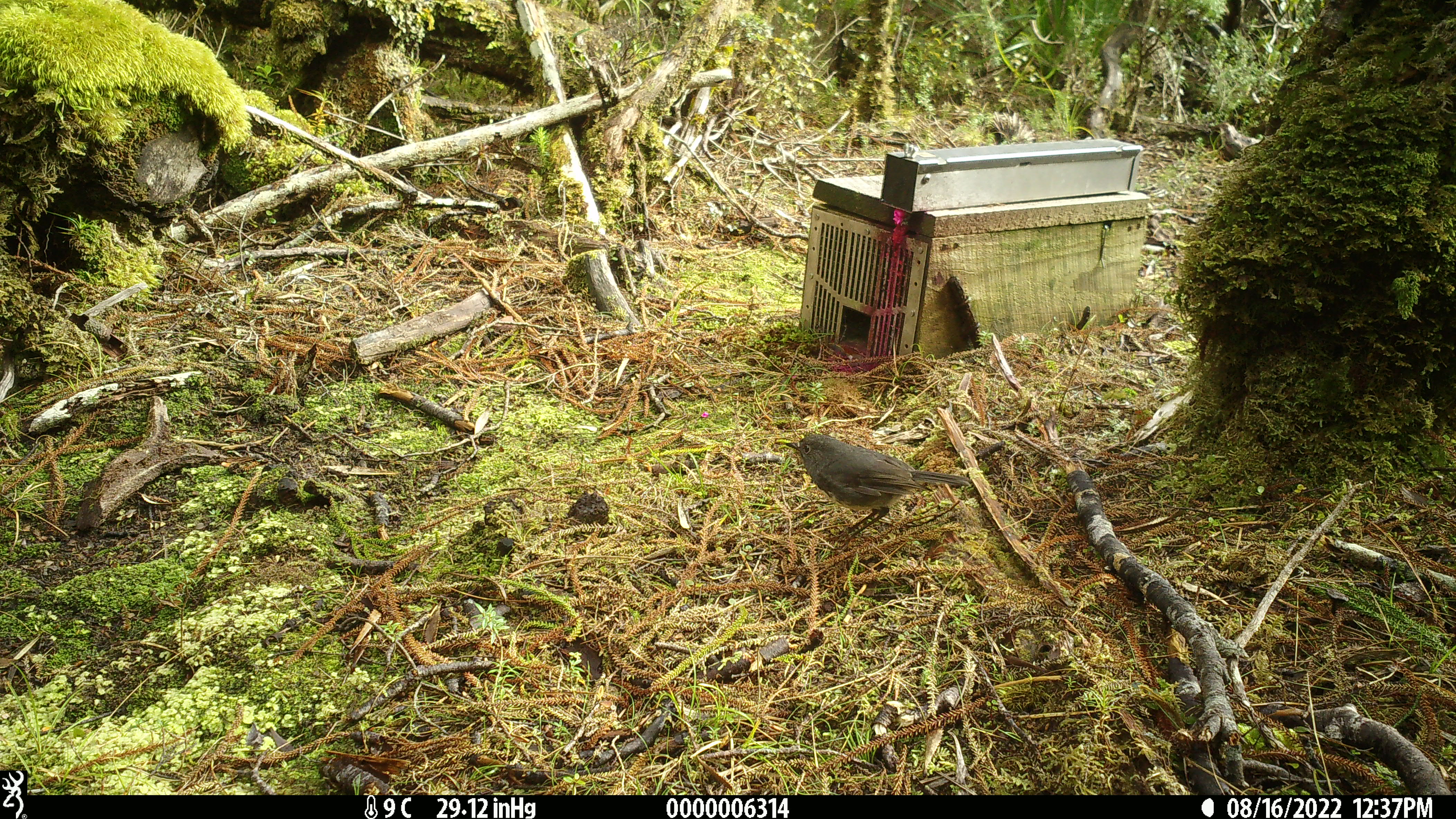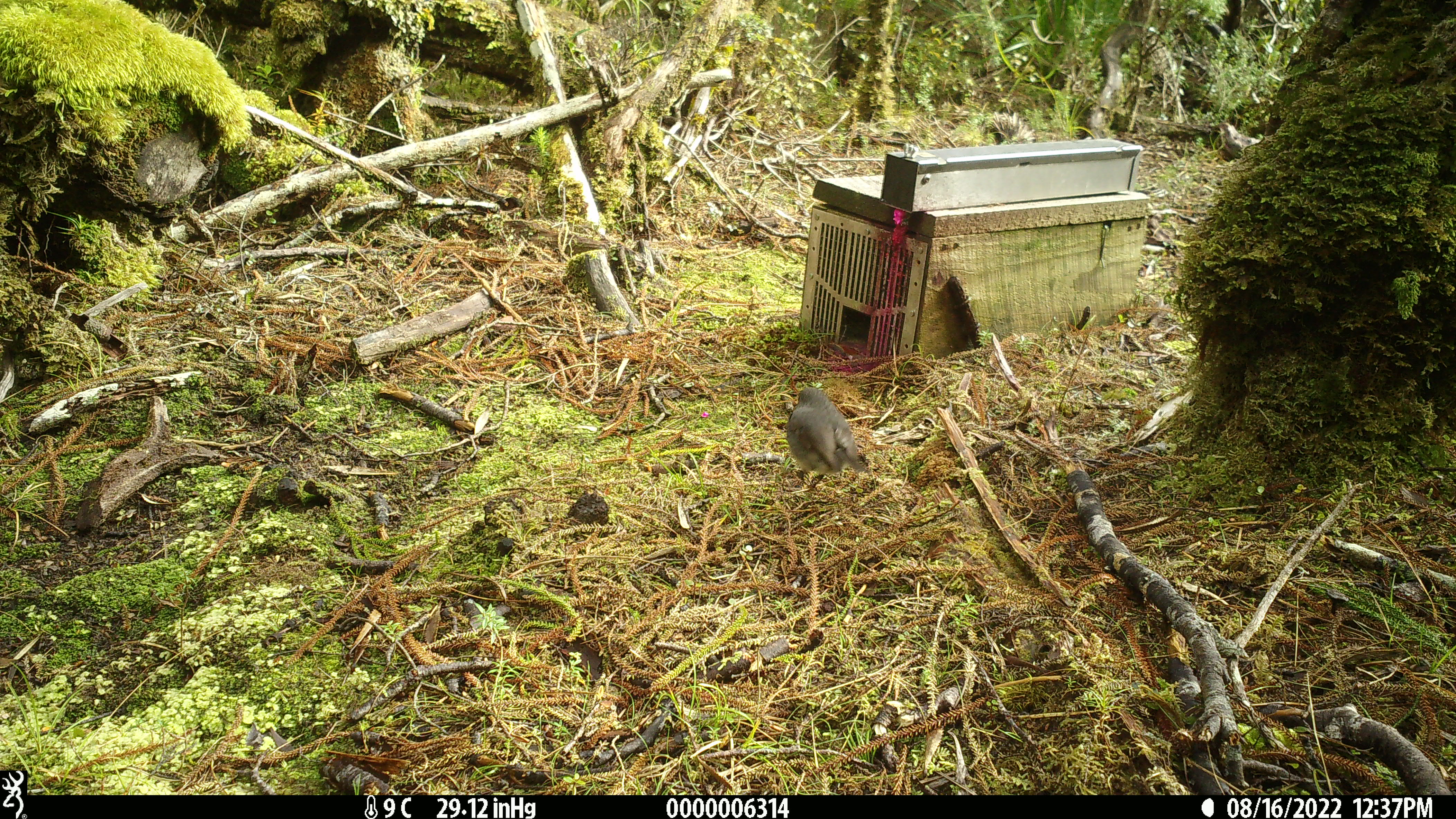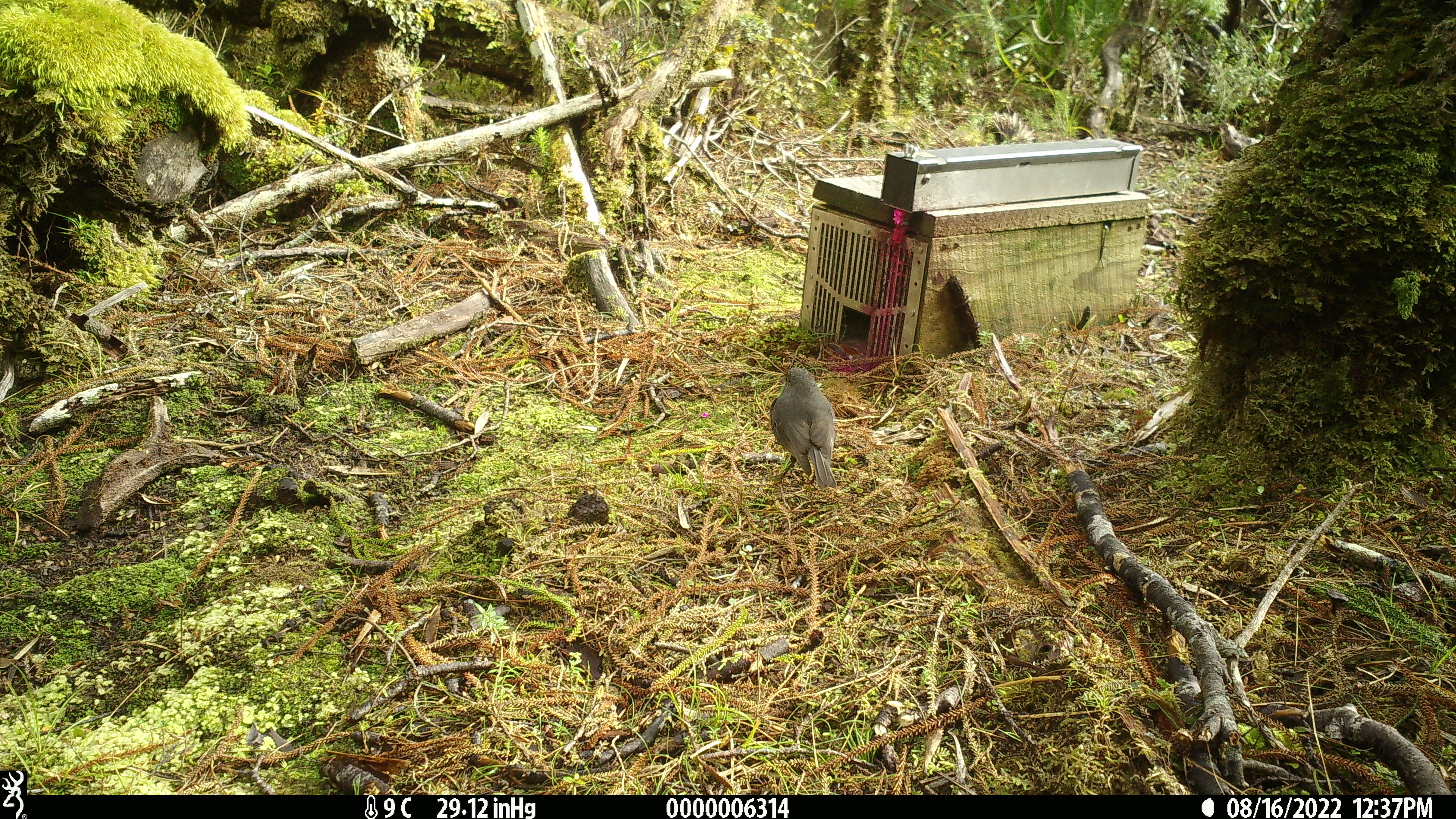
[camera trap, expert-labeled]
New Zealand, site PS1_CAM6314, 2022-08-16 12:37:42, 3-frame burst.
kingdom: Animalia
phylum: Chordata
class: Aves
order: Passeriformes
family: Petroicidae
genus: Petroica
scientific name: Petroica australis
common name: new zealand robin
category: robin